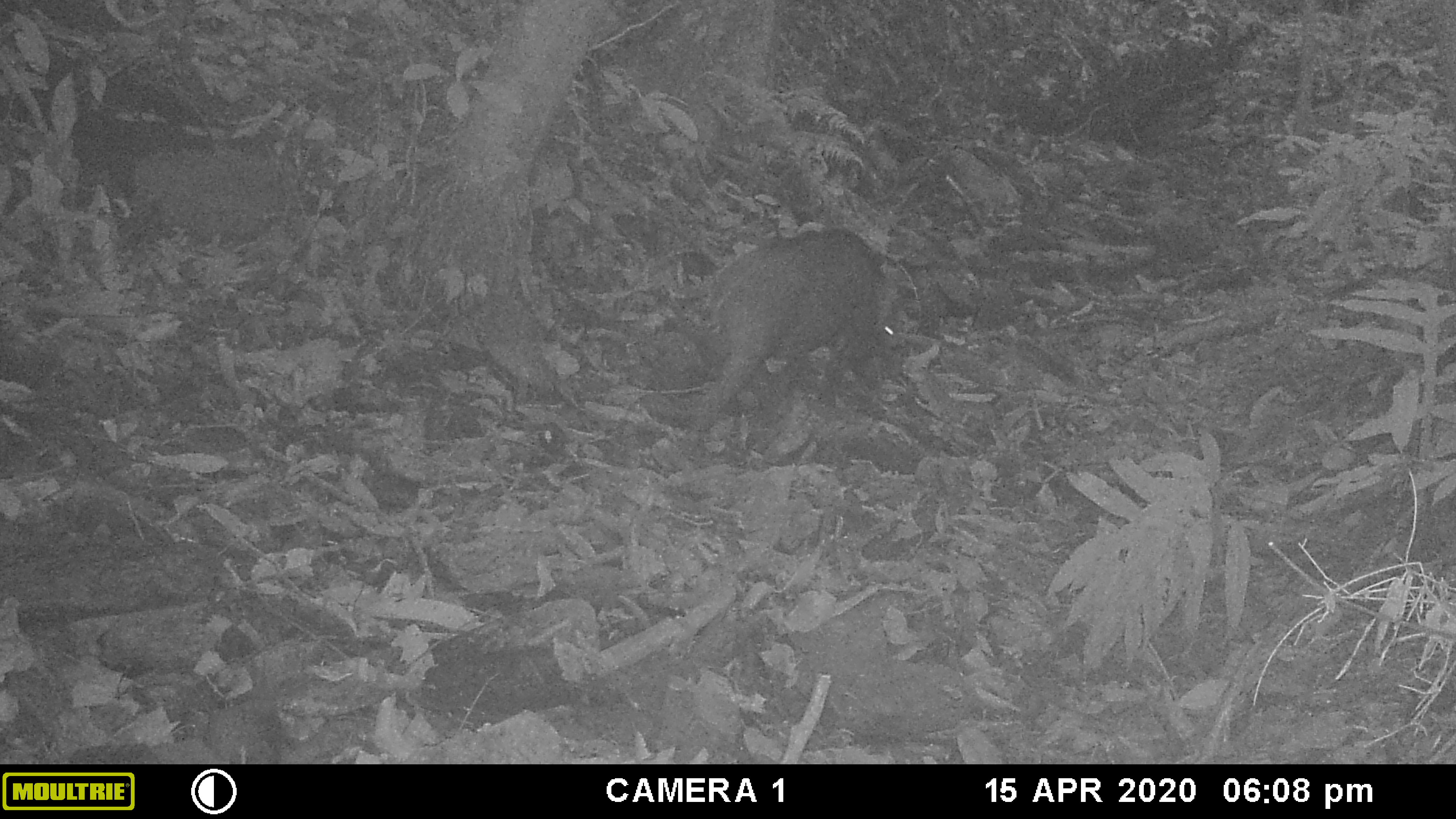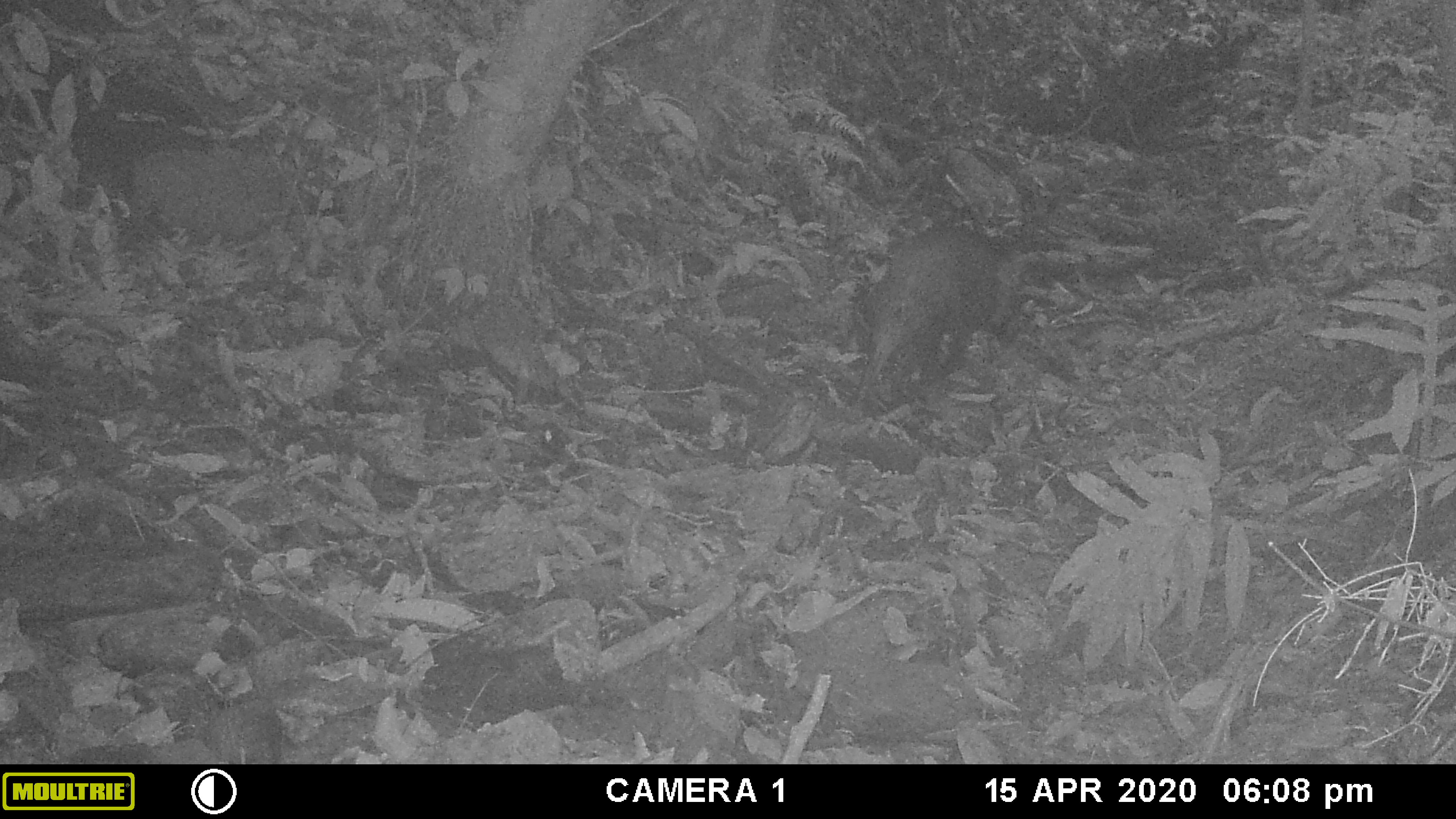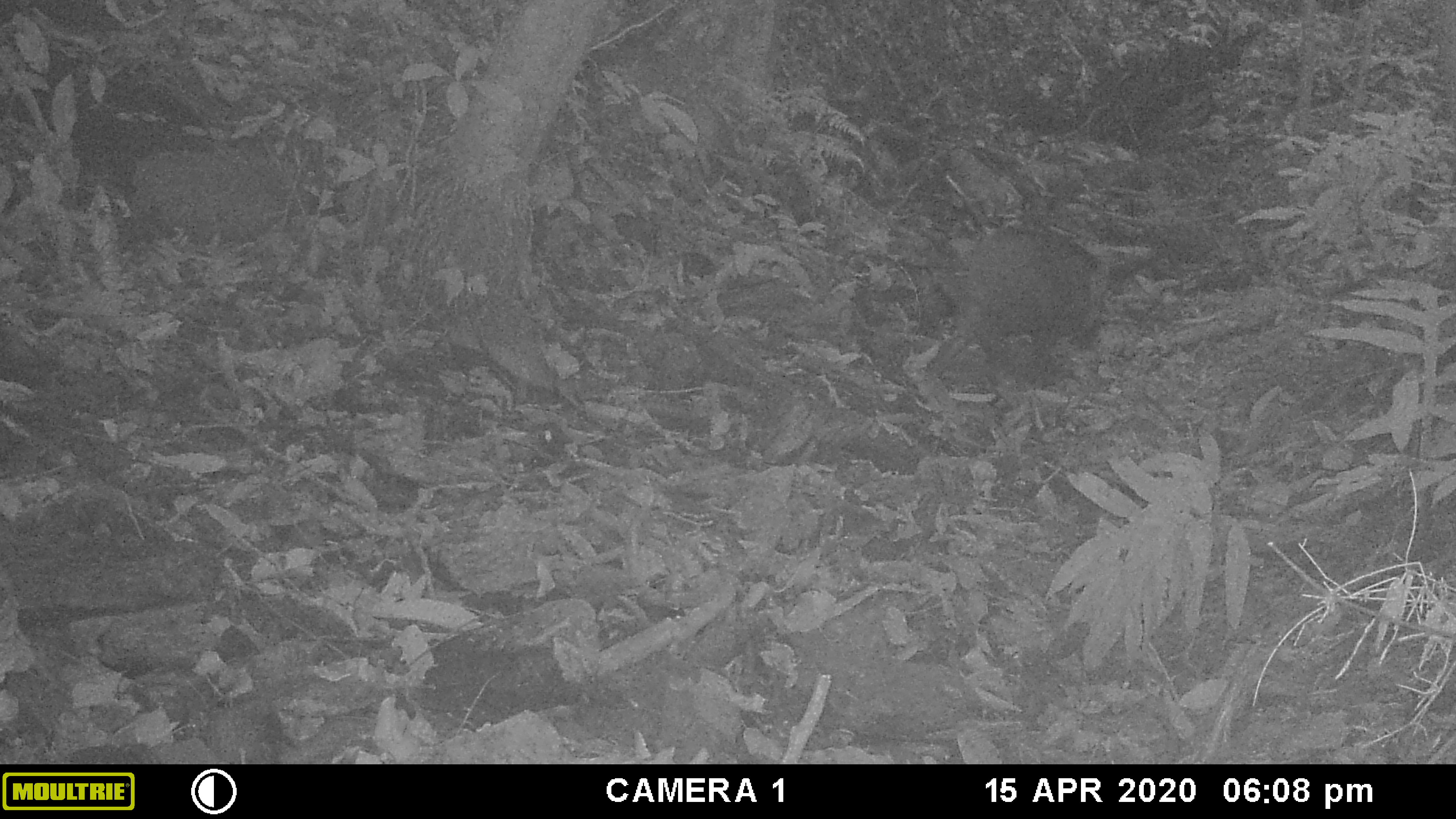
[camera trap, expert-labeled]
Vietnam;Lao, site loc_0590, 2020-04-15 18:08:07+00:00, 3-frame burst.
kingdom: Animalia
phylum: Chordata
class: Mammalia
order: Artiodactyla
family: Suidae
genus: Sus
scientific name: Sus scrofa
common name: eurasian wild pig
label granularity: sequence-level